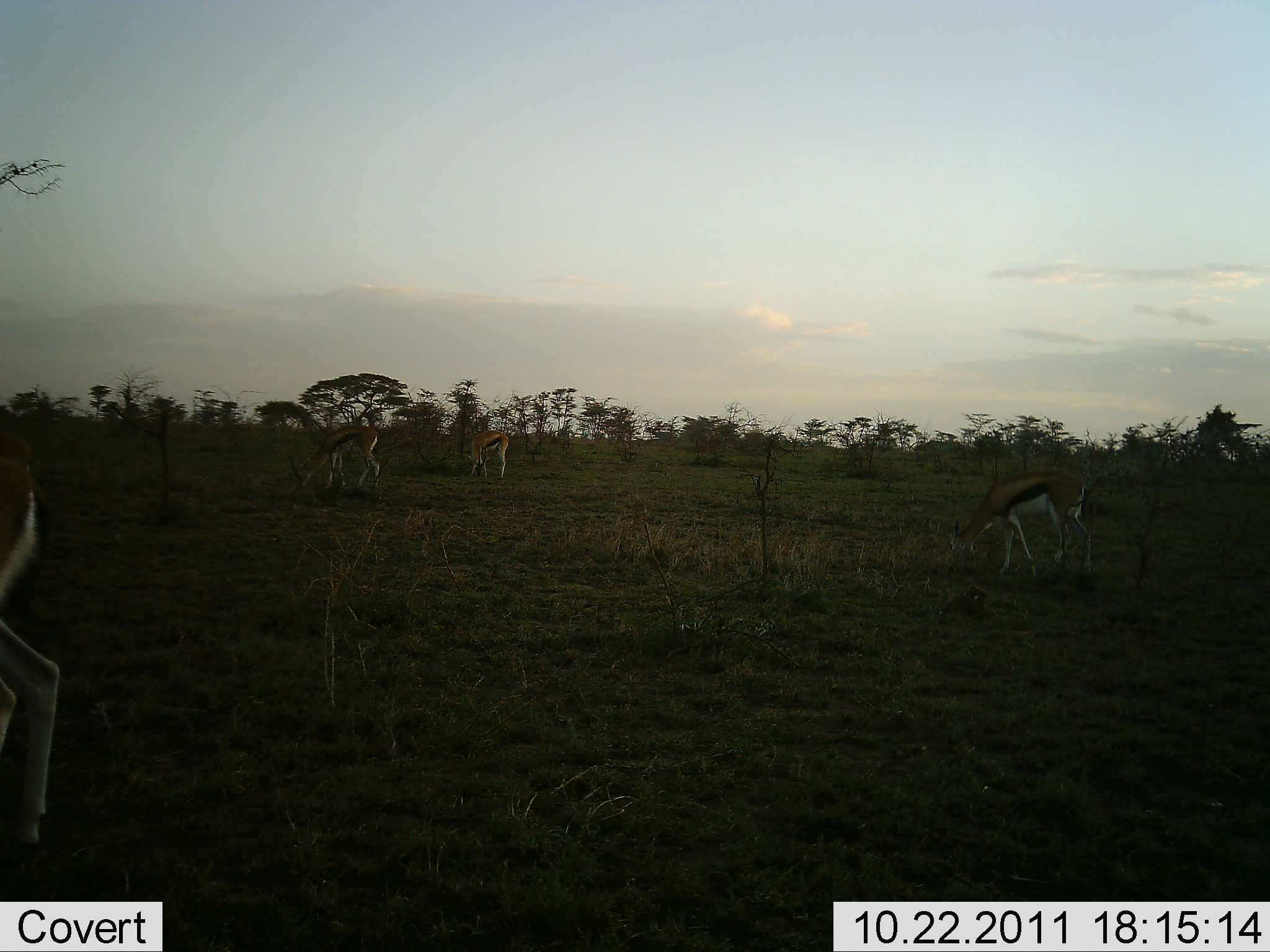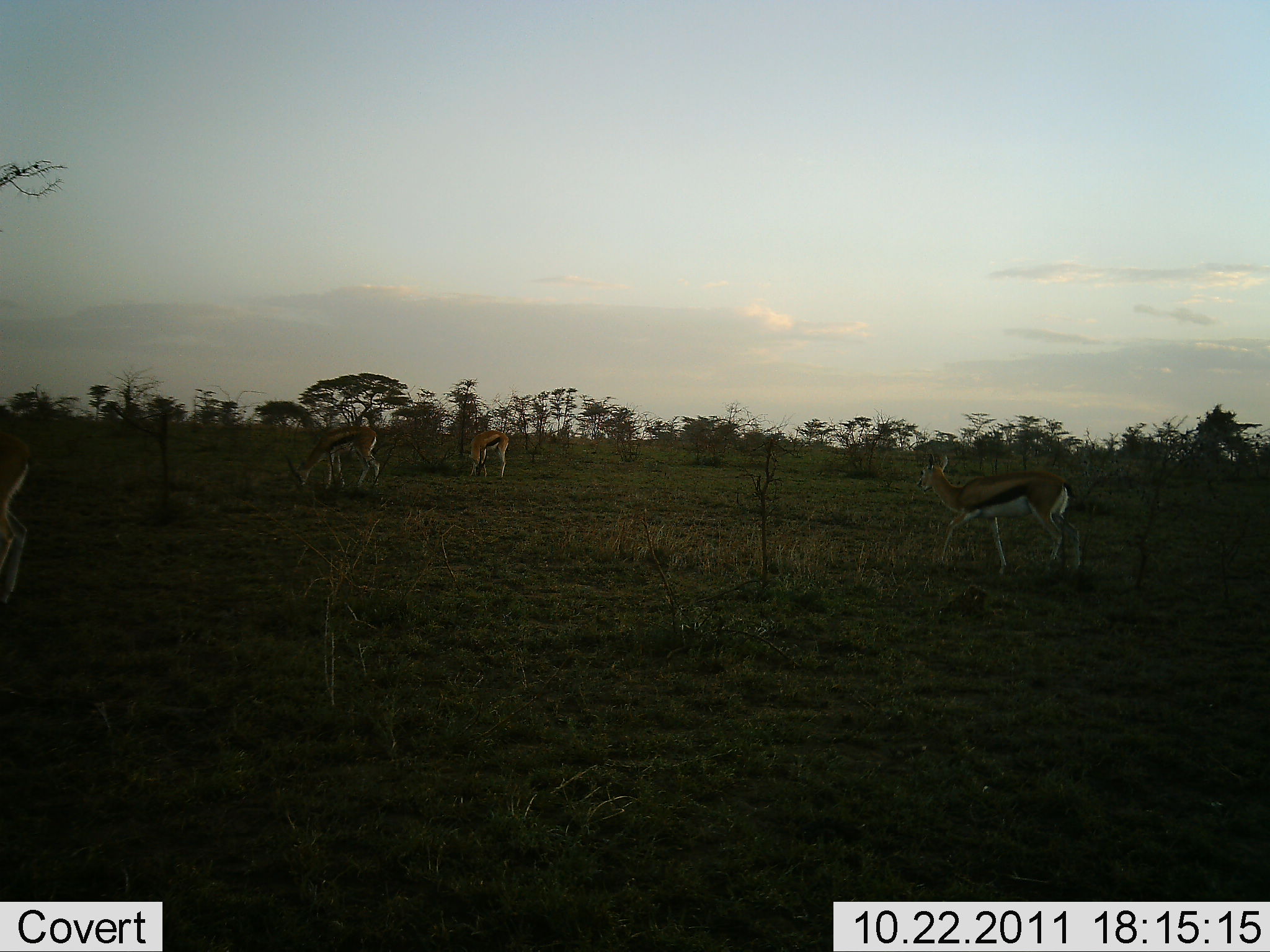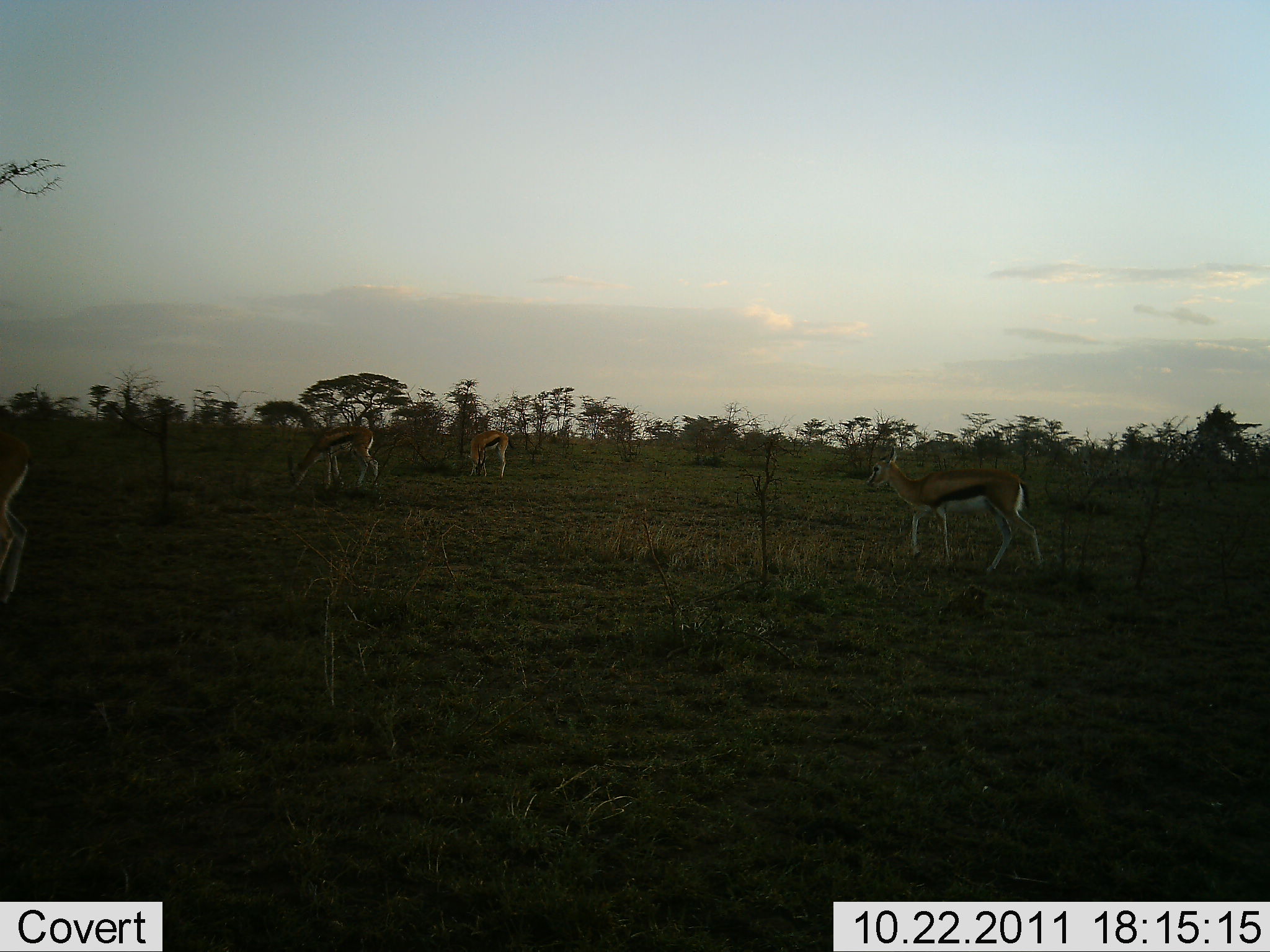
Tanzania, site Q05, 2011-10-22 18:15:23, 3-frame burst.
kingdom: Animalia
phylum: Chordata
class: Mammalia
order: Artiodactyla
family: Bovidae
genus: Eudorcas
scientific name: Eudorcas thomsonii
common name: thomson's gazelle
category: gazellethomsons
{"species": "gazellethomsons (thomson's gazelle) (Eudorcas thomsonii)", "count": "4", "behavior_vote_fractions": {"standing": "18%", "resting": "0%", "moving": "73%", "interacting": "0%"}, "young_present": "0%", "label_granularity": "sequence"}